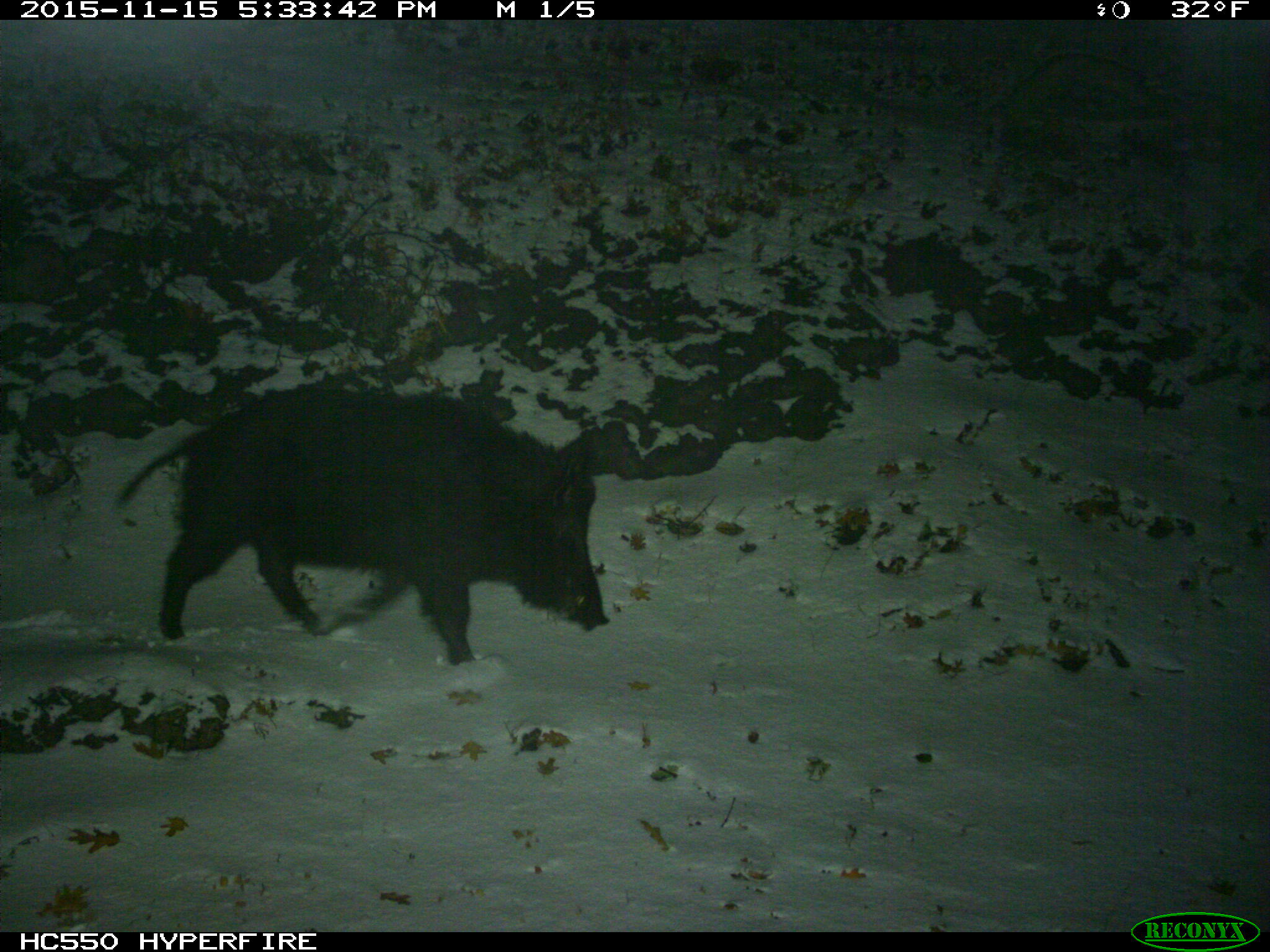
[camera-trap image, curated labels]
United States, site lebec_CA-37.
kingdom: Animalia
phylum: Chordata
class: Mammalia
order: Artiodactyla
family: Suidae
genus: Sus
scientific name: Sus scrofa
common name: wild boar